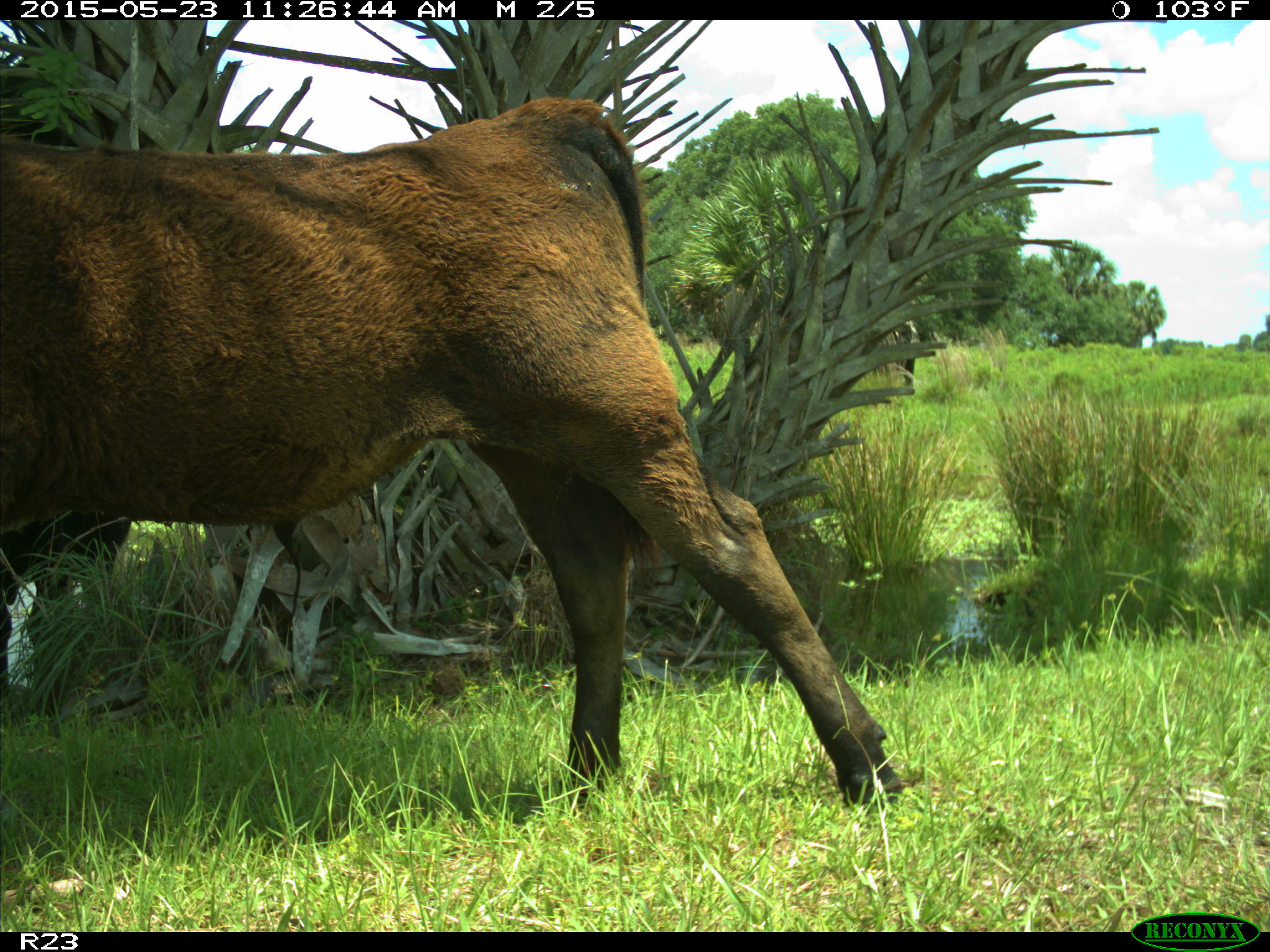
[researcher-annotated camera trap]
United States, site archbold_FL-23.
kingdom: Animalia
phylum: Chordata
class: Mammalia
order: Artiodactyla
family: Bovidae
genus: Bos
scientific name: Bos taurus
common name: domestic cow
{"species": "Bos taurus (domestic cow)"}